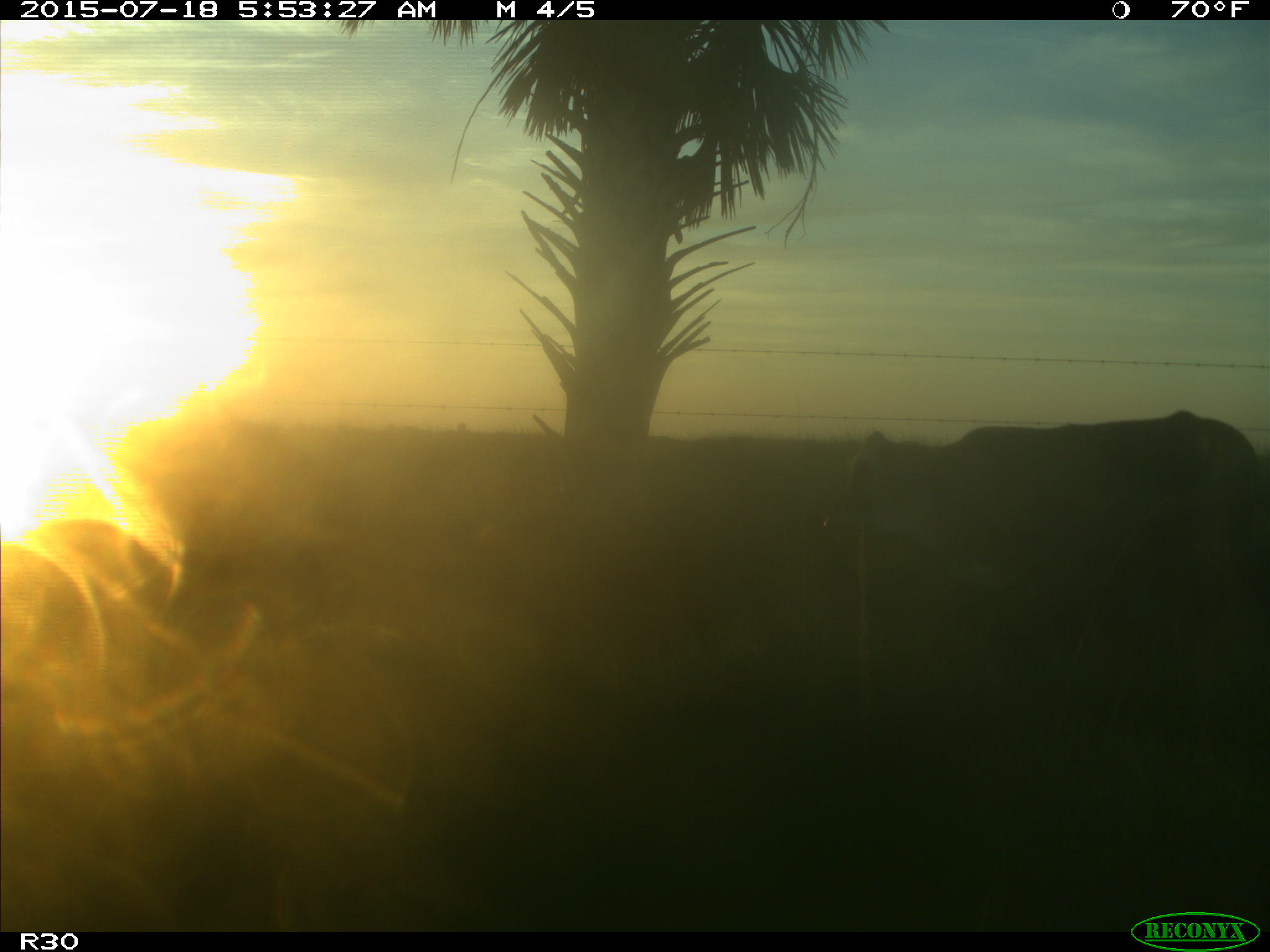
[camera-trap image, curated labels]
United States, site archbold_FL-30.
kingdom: Animalia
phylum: Chordata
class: Mammalia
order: Artiodactyla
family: Bovidae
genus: Bos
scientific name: Bos taurus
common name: domestic cow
Bos taurus (domestic cow).